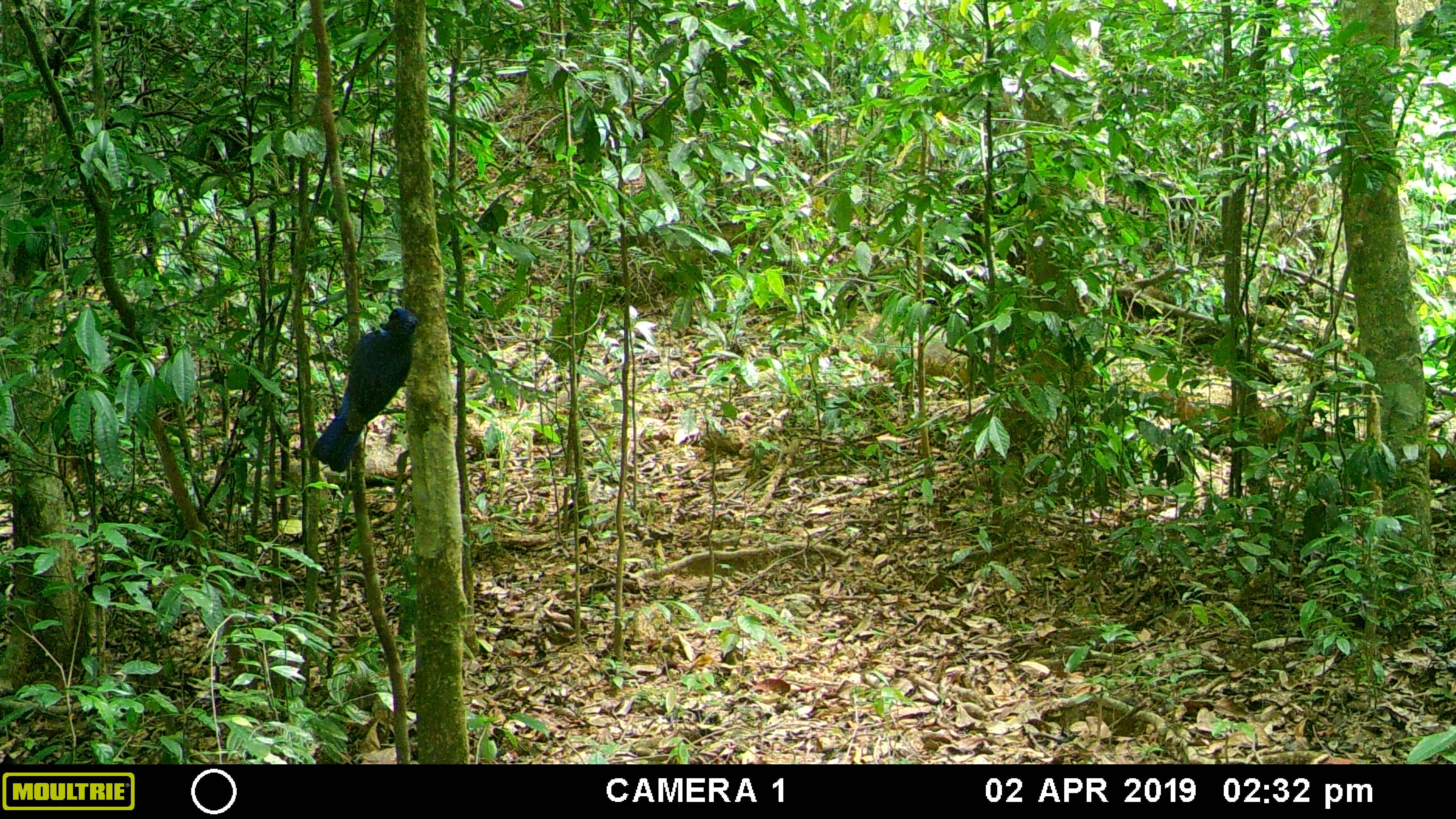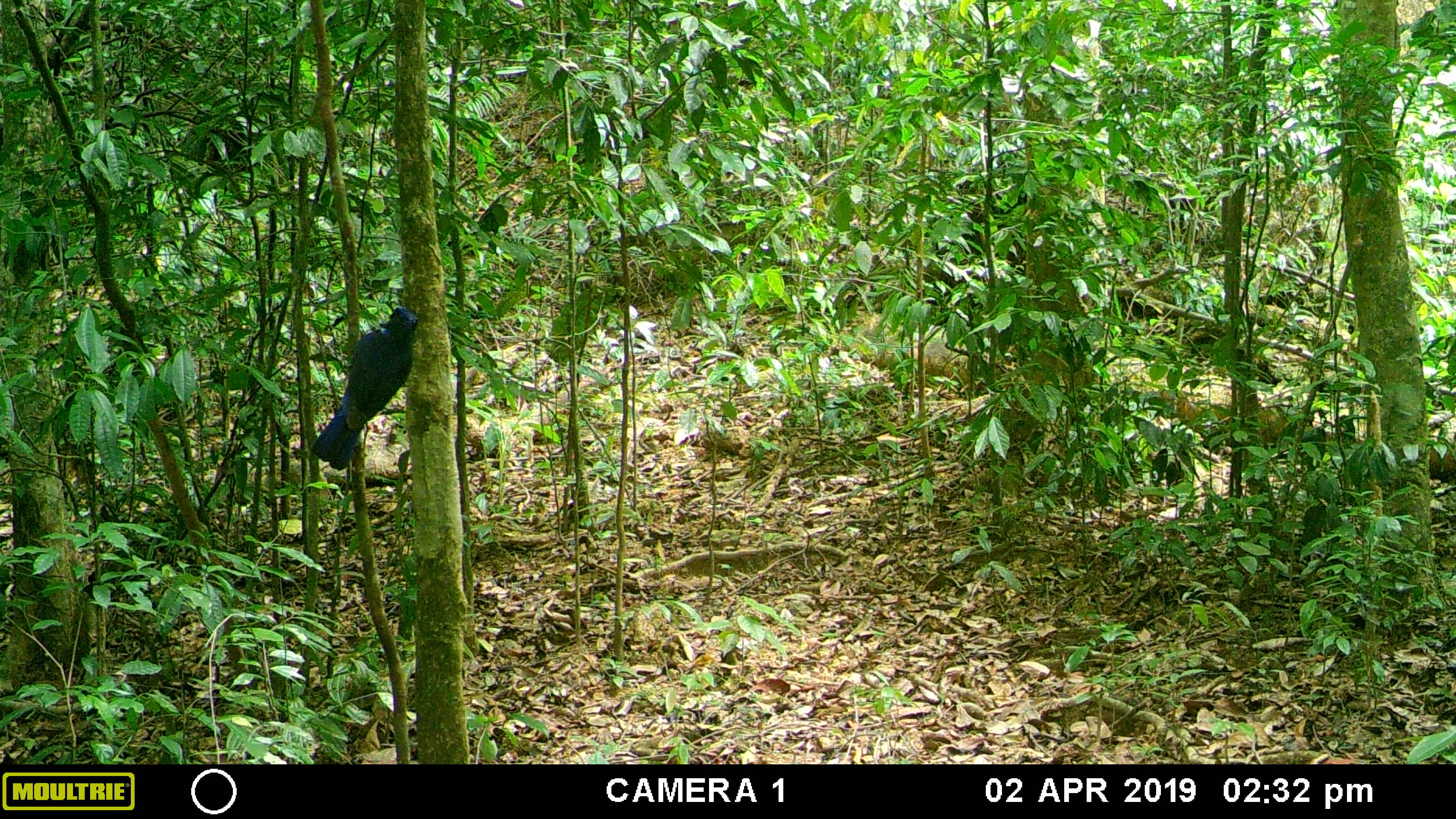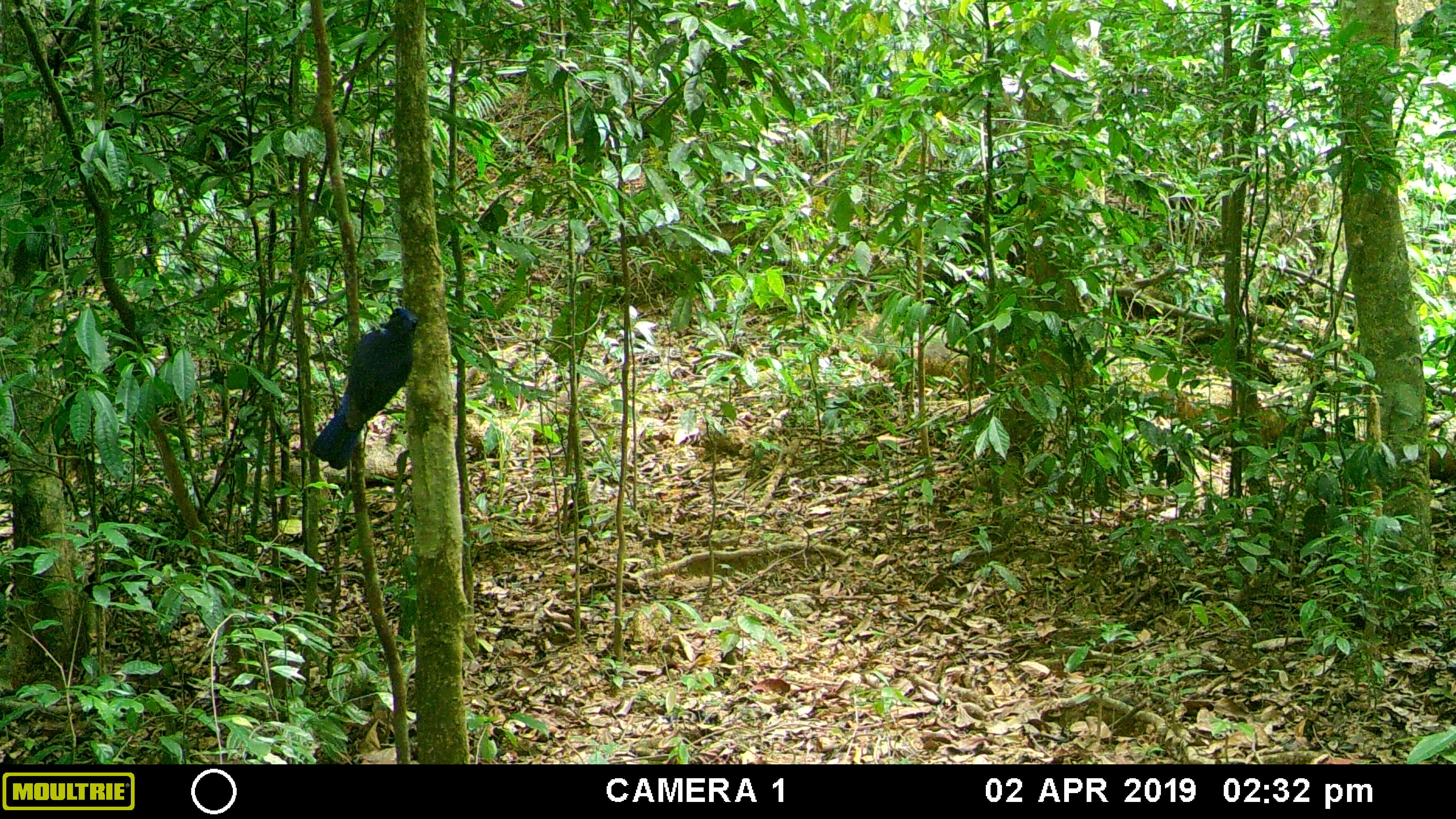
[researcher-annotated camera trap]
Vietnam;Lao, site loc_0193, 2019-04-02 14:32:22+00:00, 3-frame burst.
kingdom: Animalia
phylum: Chordata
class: Aves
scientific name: Aves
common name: bird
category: unidentified bird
Unidentified bird (bird) (Aves). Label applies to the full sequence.